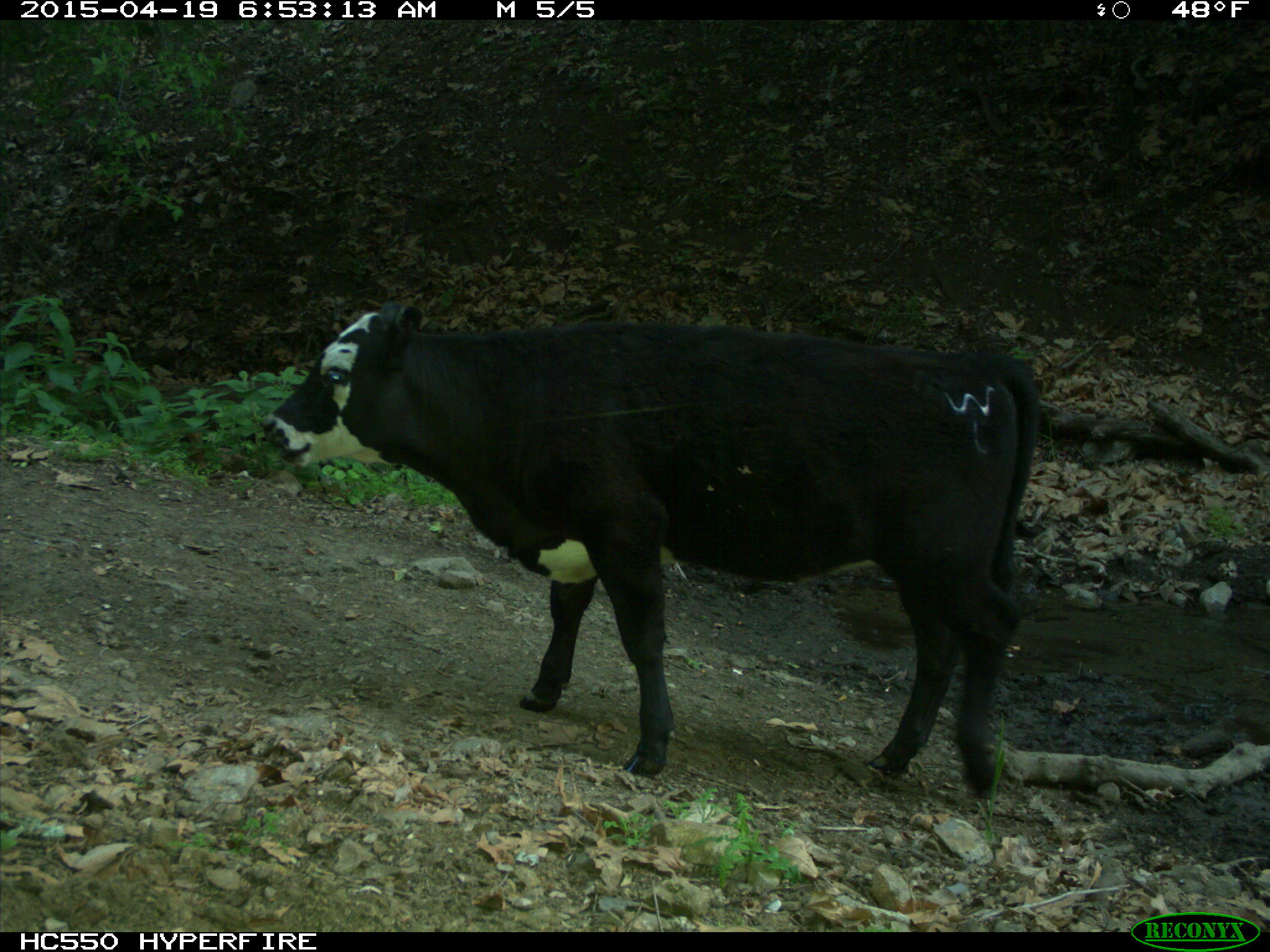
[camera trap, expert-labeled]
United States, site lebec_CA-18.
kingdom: Animalia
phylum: Chordata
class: Mammalia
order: Artiodactyla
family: Bovidae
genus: Bos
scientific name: Bos taurus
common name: domestic cow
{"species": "Bos taurus (domestic cow)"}